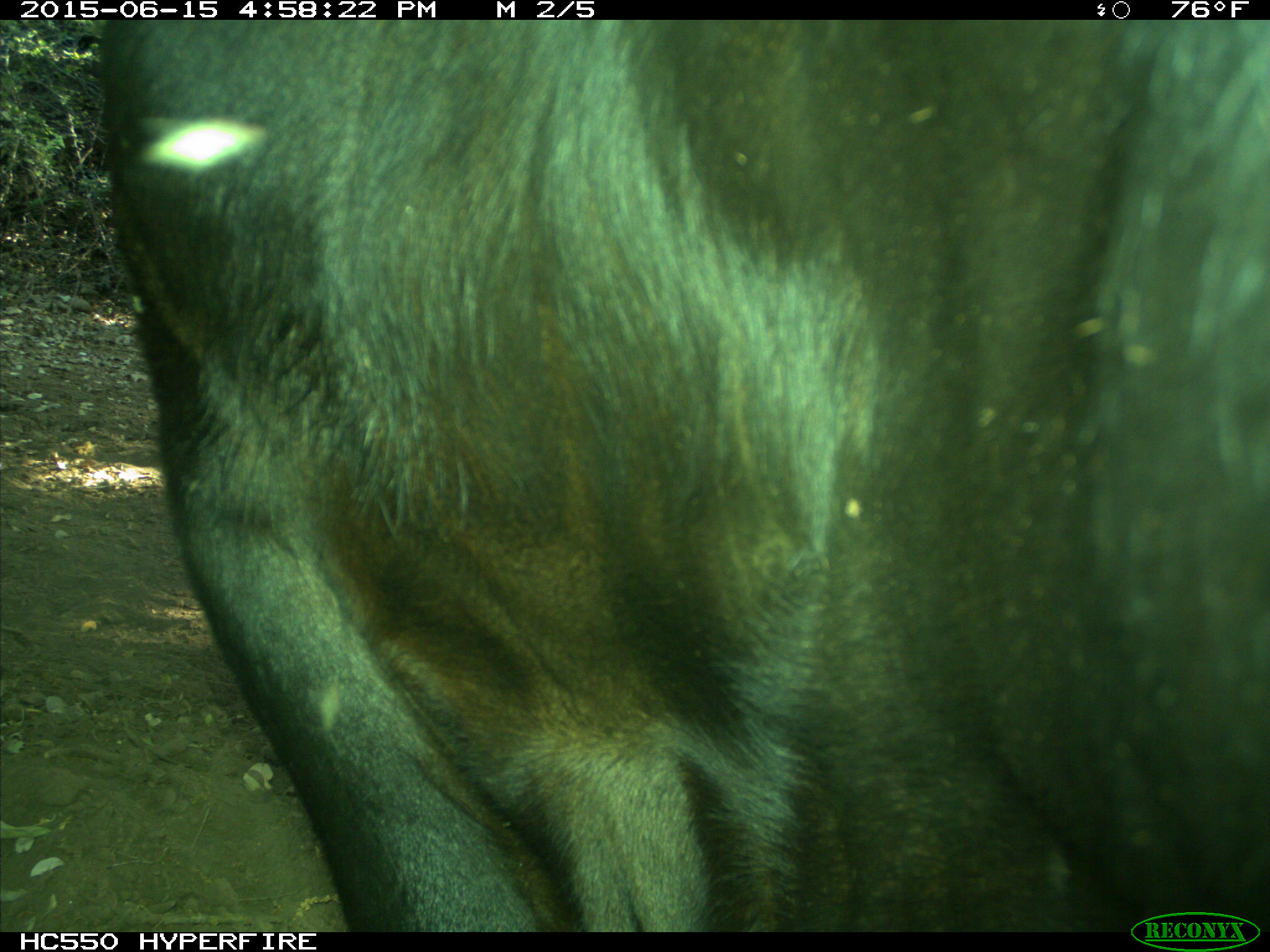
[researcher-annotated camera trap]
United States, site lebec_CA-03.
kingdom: Animalia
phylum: Chordata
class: Mammalia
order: Artiodactyla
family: Bovidae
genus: Bos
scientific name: Bos taurus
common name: domestic cow